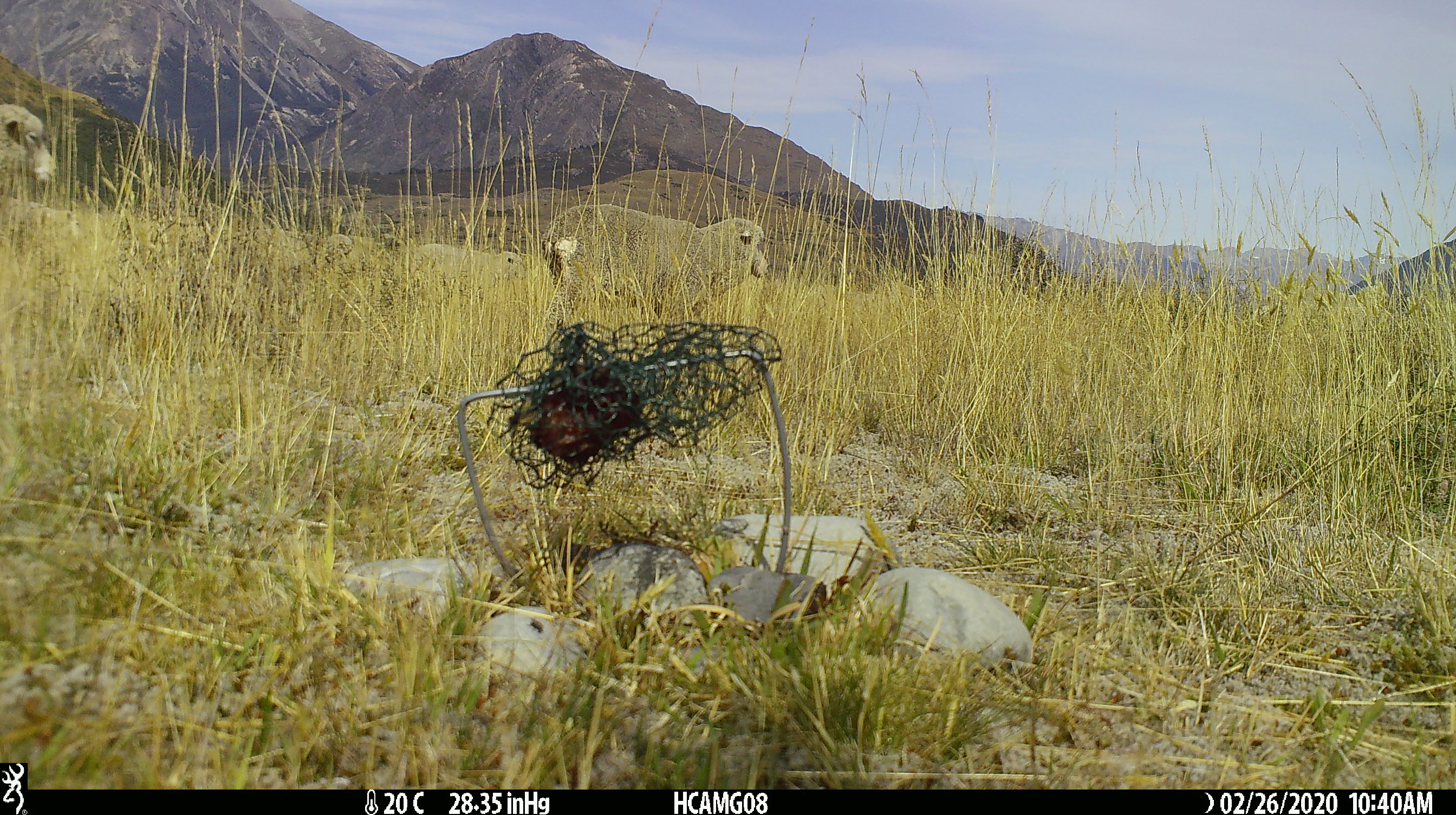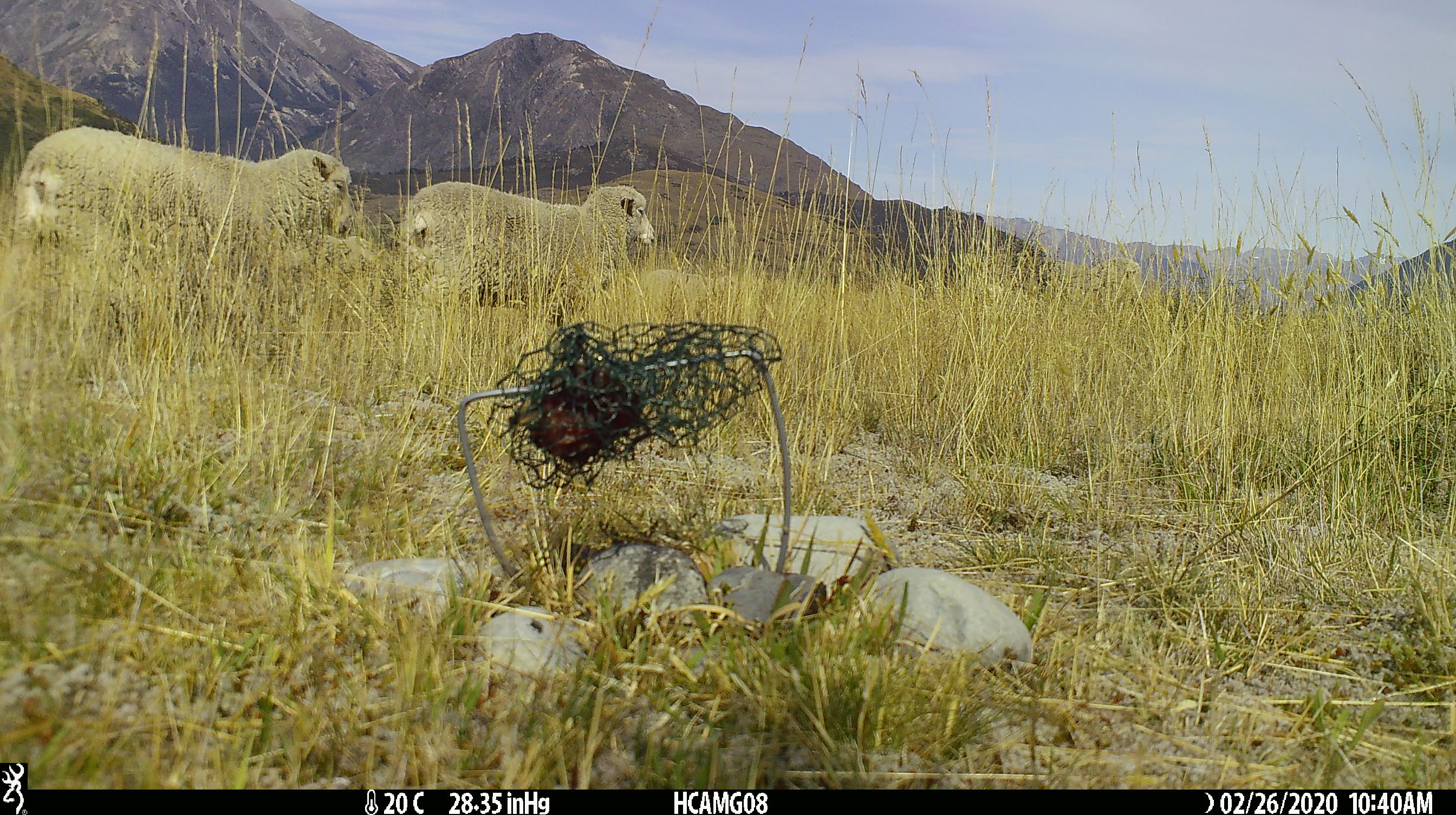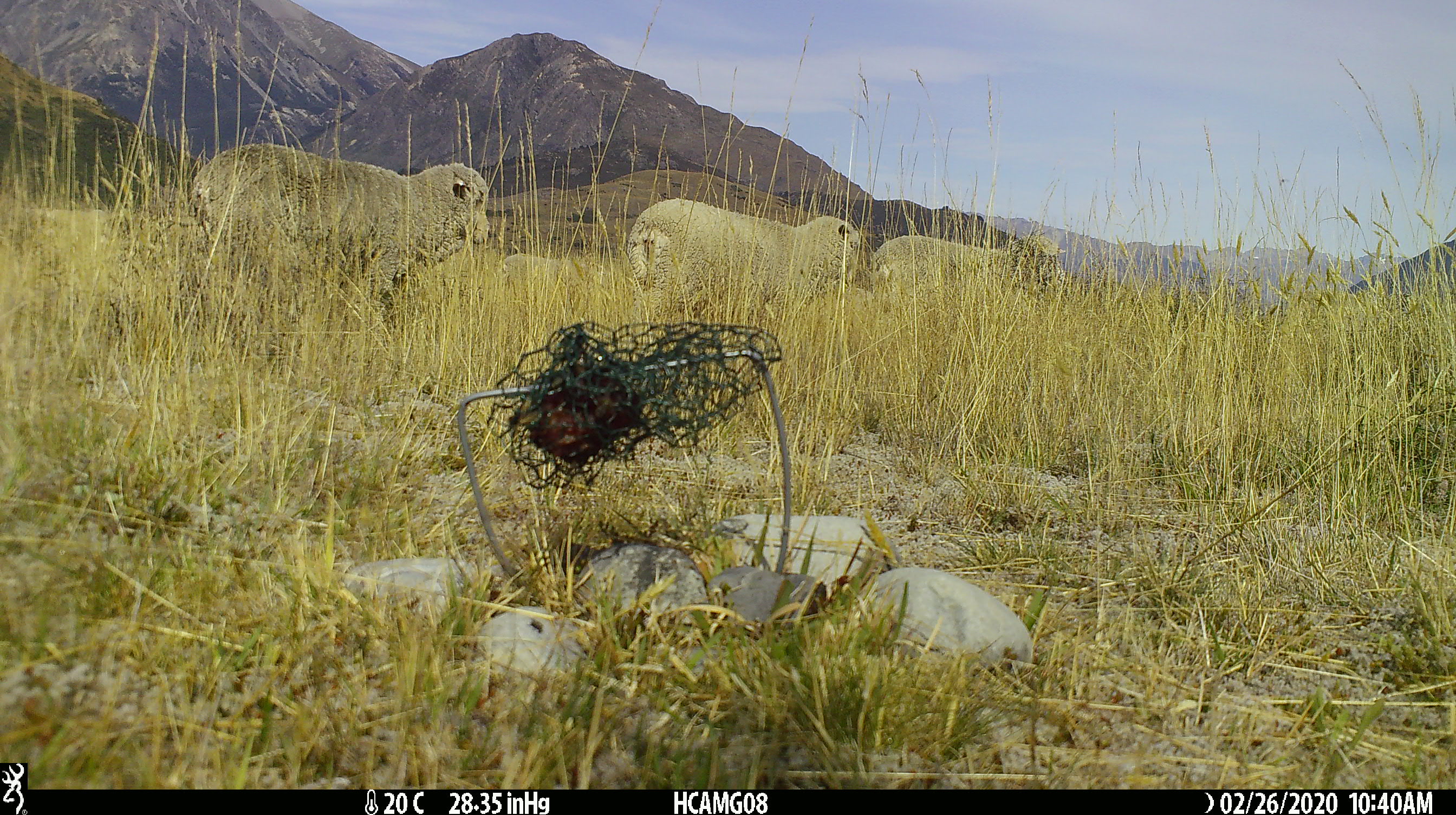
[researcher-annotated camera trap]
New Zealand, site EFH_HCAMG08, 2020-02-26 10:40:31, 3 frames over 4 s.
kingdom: Animalia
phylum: Chordata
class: Mammalia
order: Artiodactyla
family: Bovidae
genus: Ovis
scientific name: Ovis aries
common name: domestic sheep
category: sheep